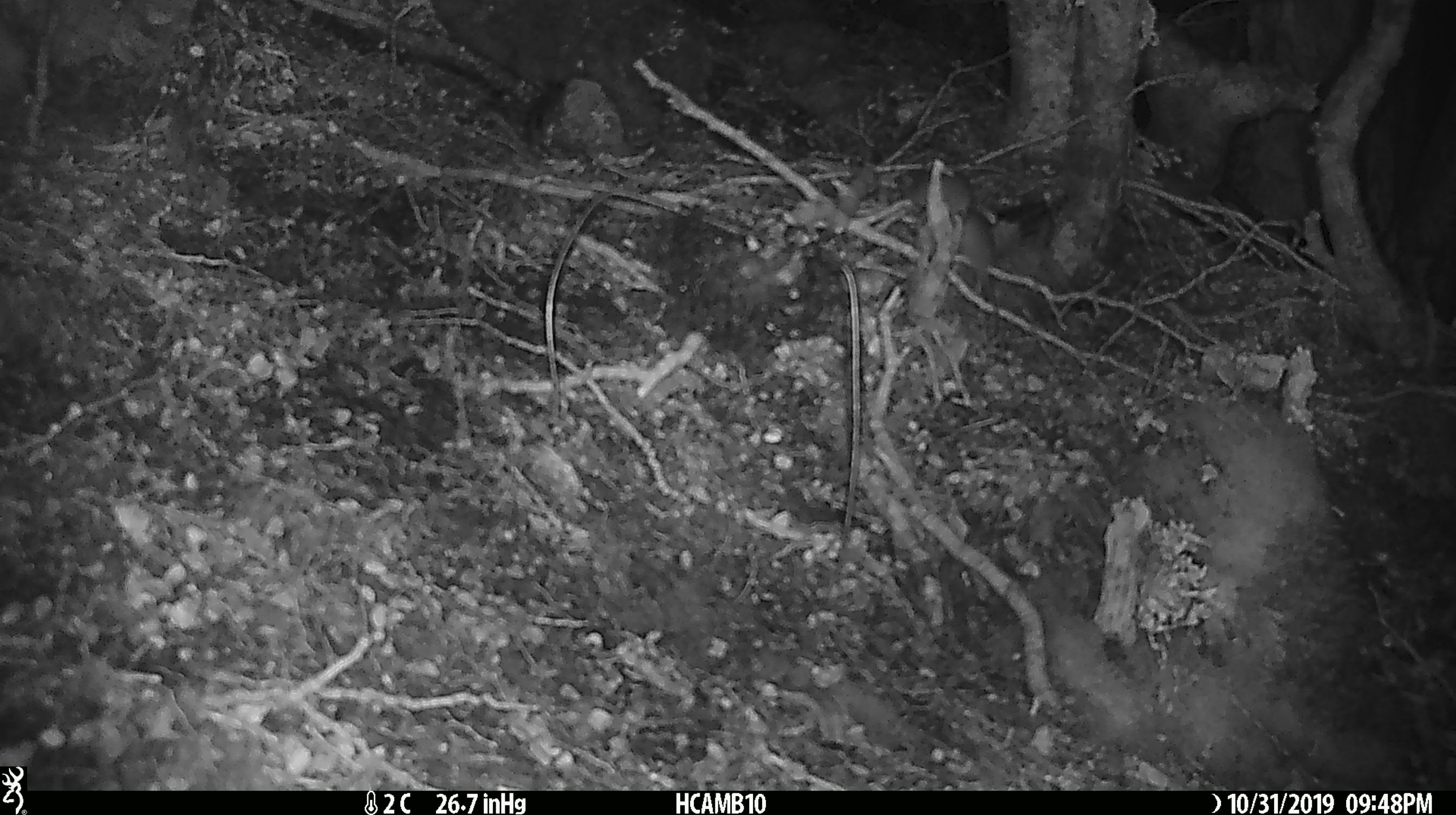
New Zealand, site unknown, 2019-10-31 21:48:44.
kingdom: Animalia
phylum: Chordata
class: Mammalia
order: Rodentia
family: Muridae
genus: Mus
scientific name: Mus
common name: mouse